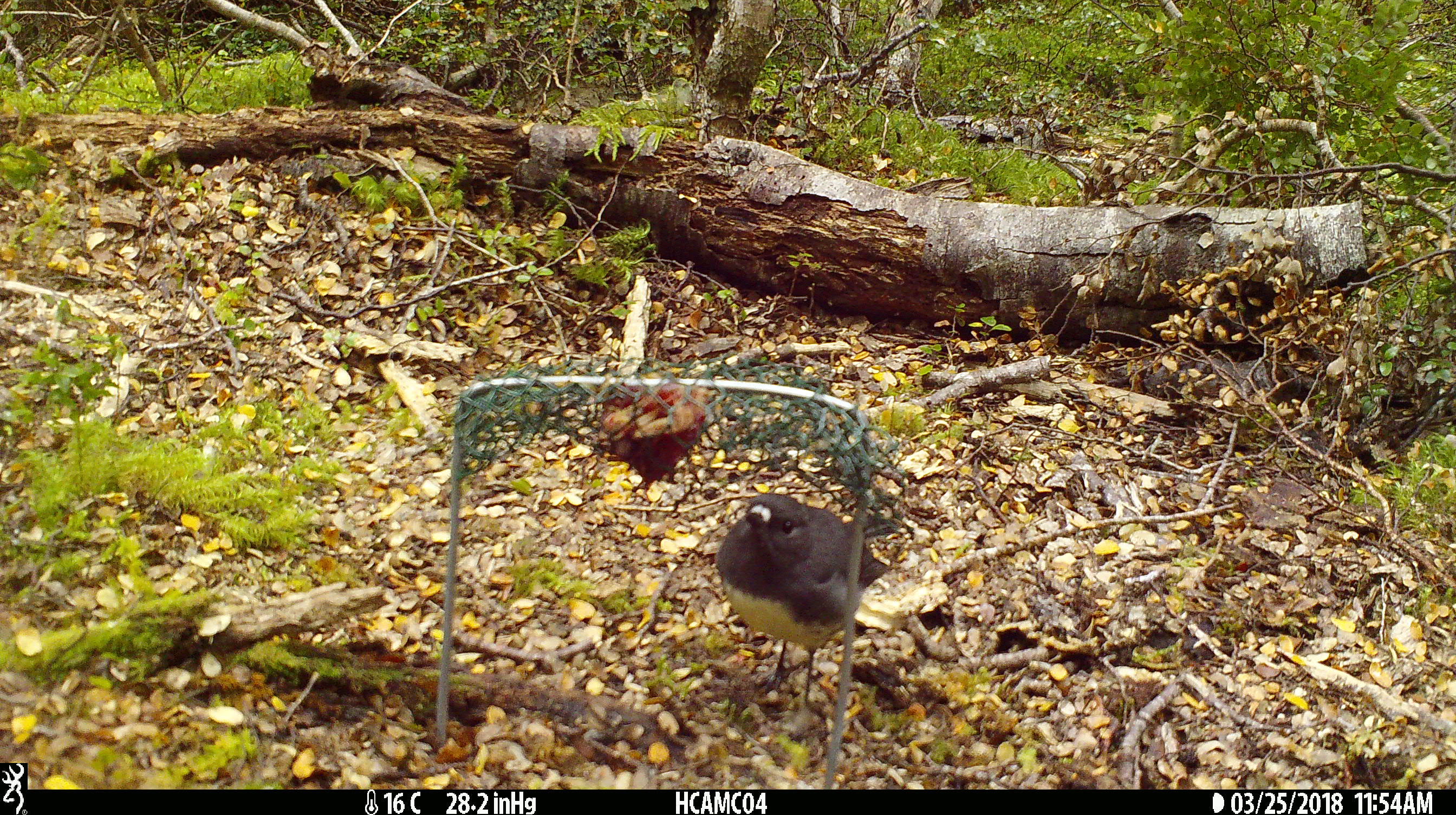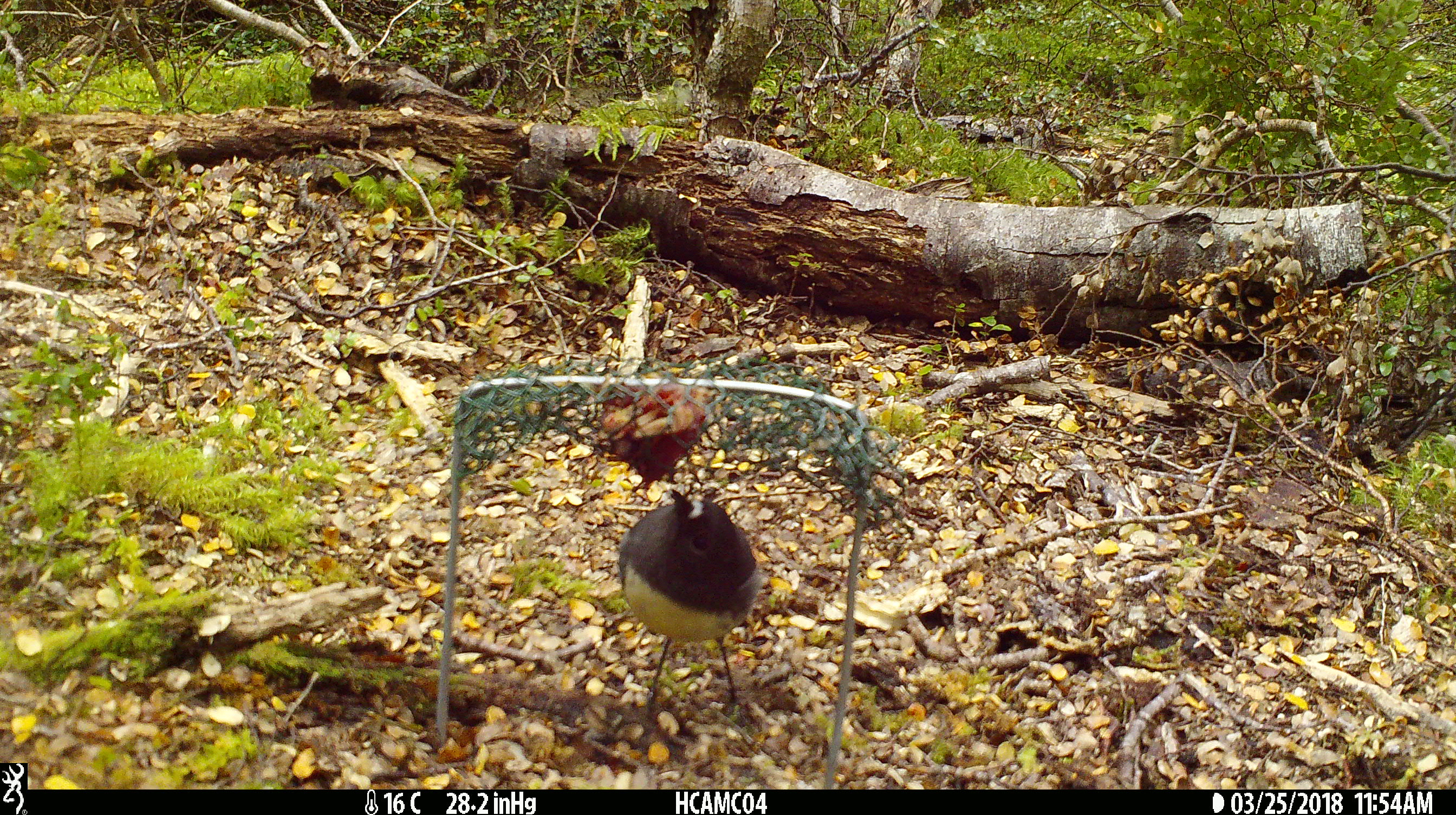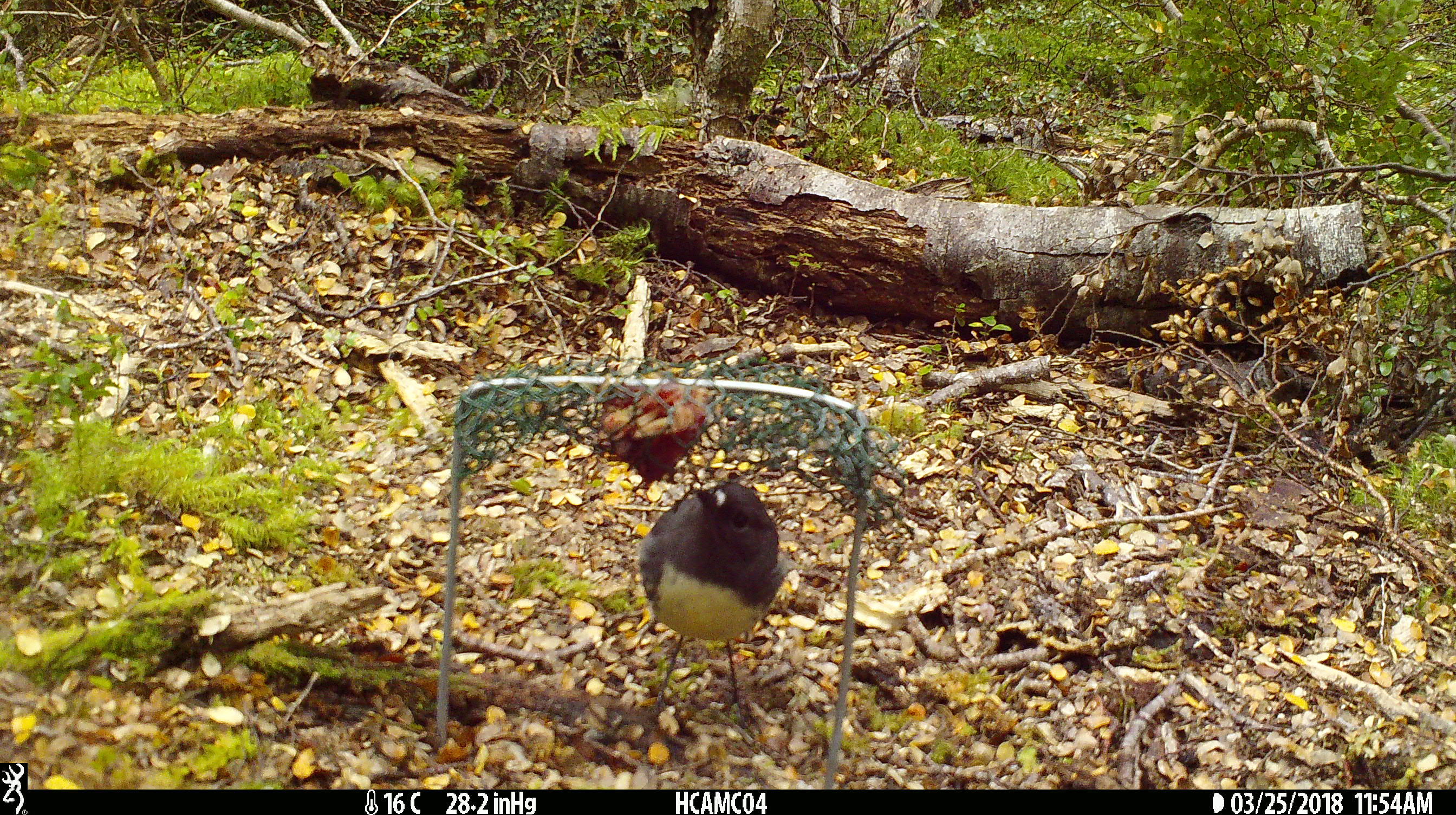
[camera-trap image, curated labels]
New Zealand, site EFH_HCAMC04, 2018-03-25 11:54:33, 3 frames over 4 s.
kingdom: Animalia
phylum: Chordata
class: Aves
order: Passeriformes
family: Petroicidae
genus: Petroica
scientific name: Petroica australis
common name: new zealand robin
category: robin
Robin (new zealand robin) (Petroica australis).